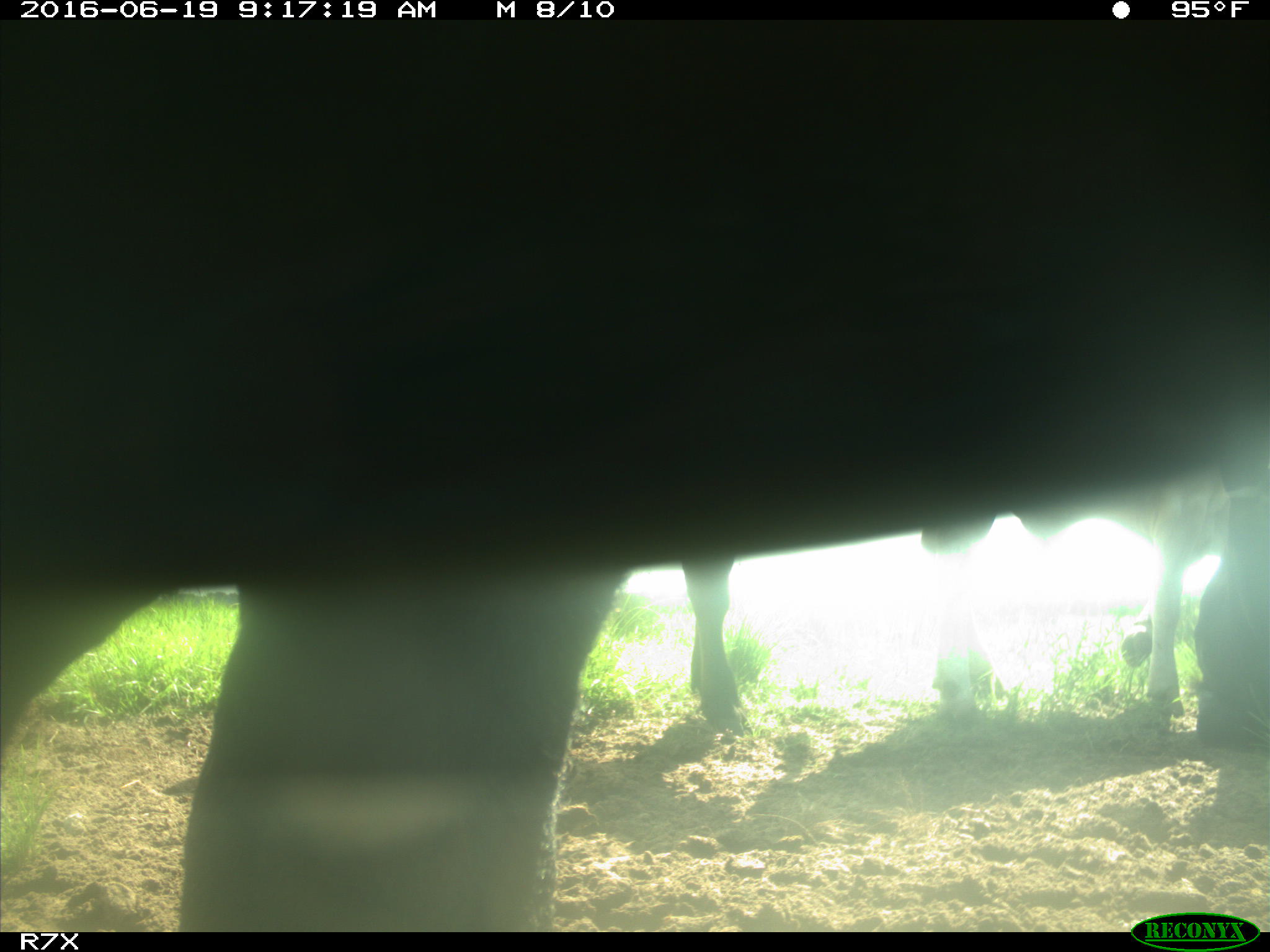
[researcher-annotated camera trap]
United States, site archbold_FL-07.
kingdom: Animalia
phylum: Chordata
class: Mammalia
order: Artiodactyla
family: Bovidae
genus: Bos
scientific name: Bos taurus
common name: domestic cow